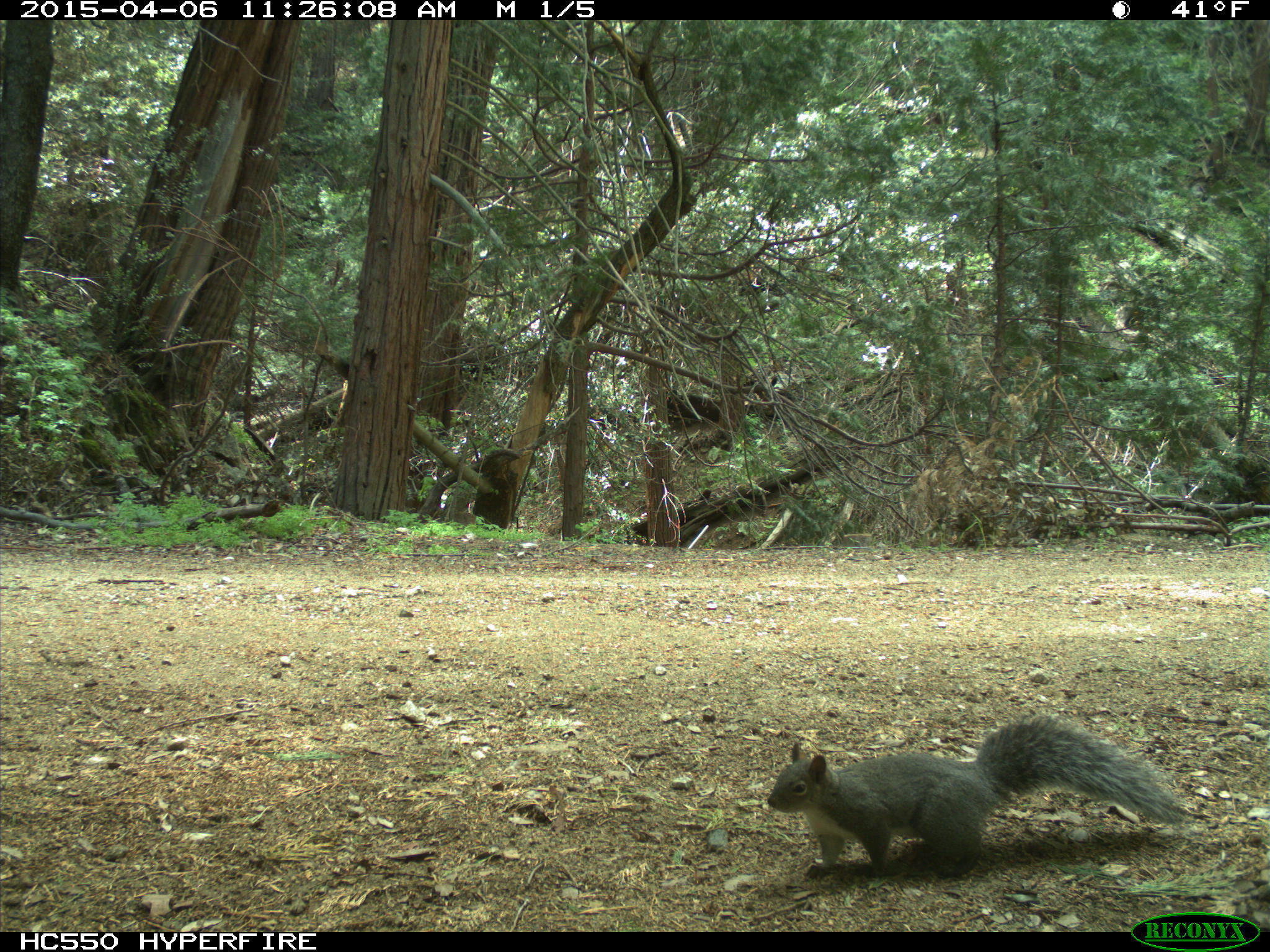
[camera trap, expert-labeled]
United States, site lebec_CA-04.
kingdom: Animalia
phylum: Chordata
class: Mammalia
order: Rodentia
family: Sciuridae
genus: Sciurus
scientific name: Sciurus carolinensis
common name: eastern gray squirrel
Sciurus carolinensis (eastern gray squirrel).